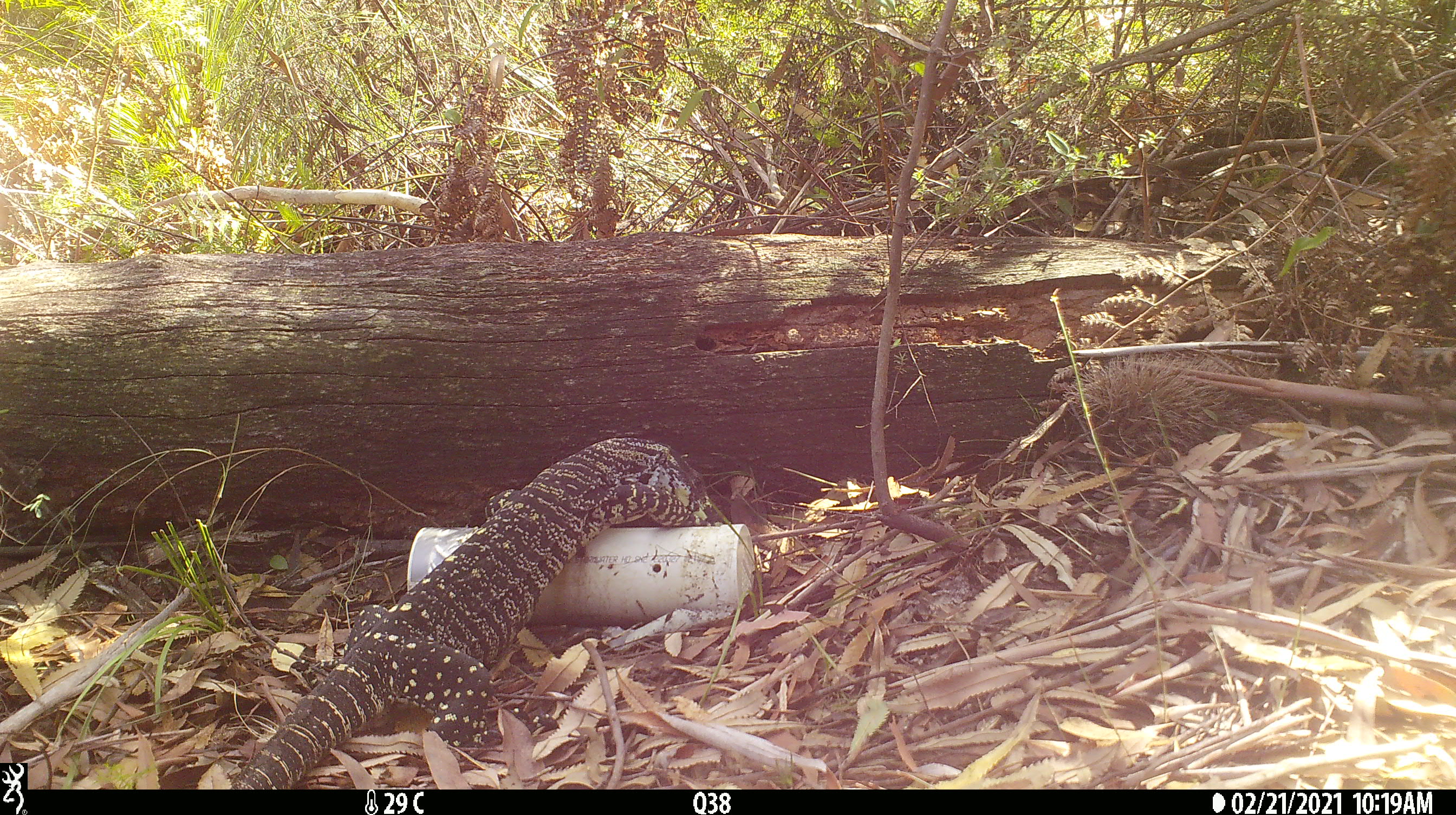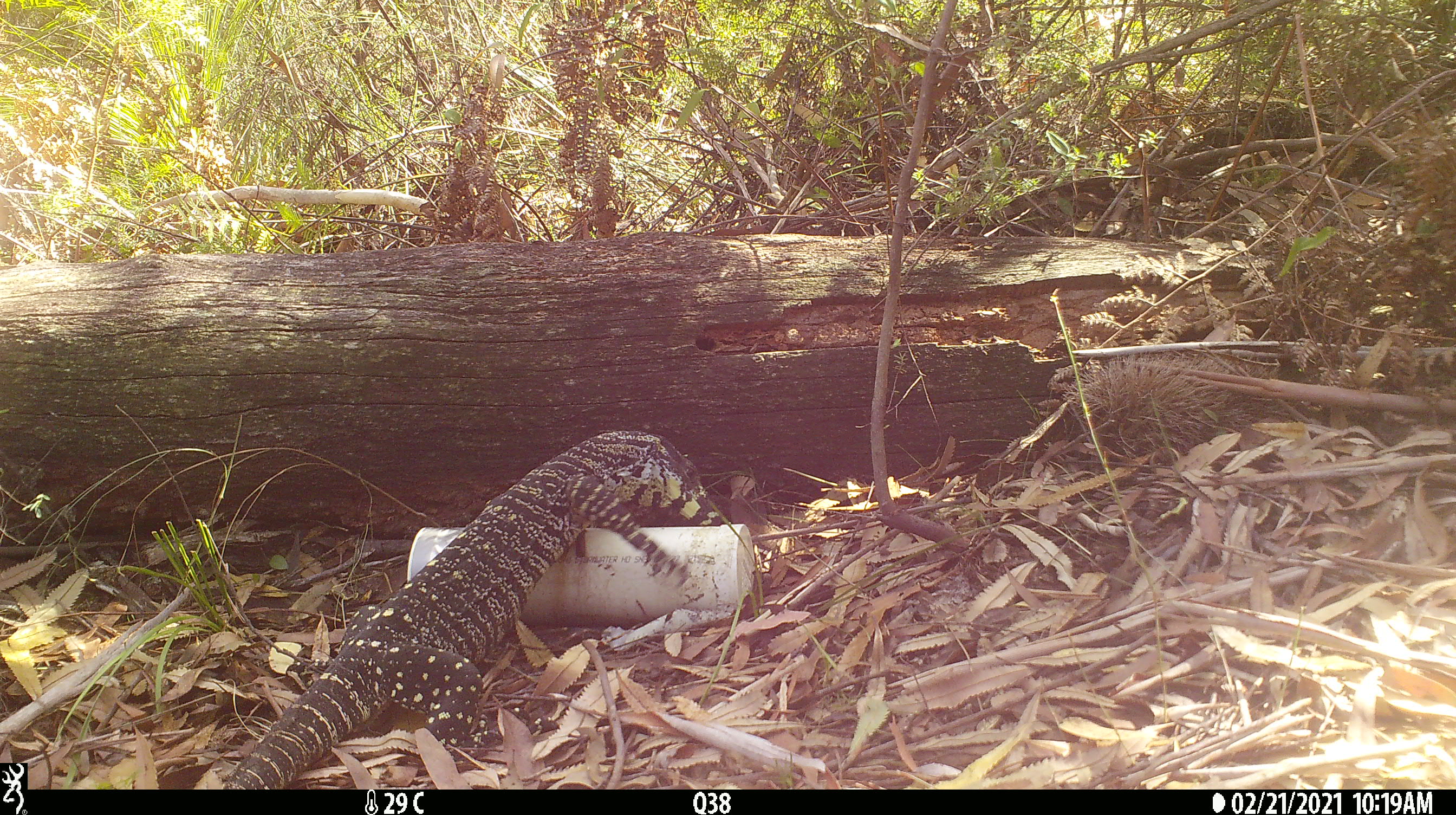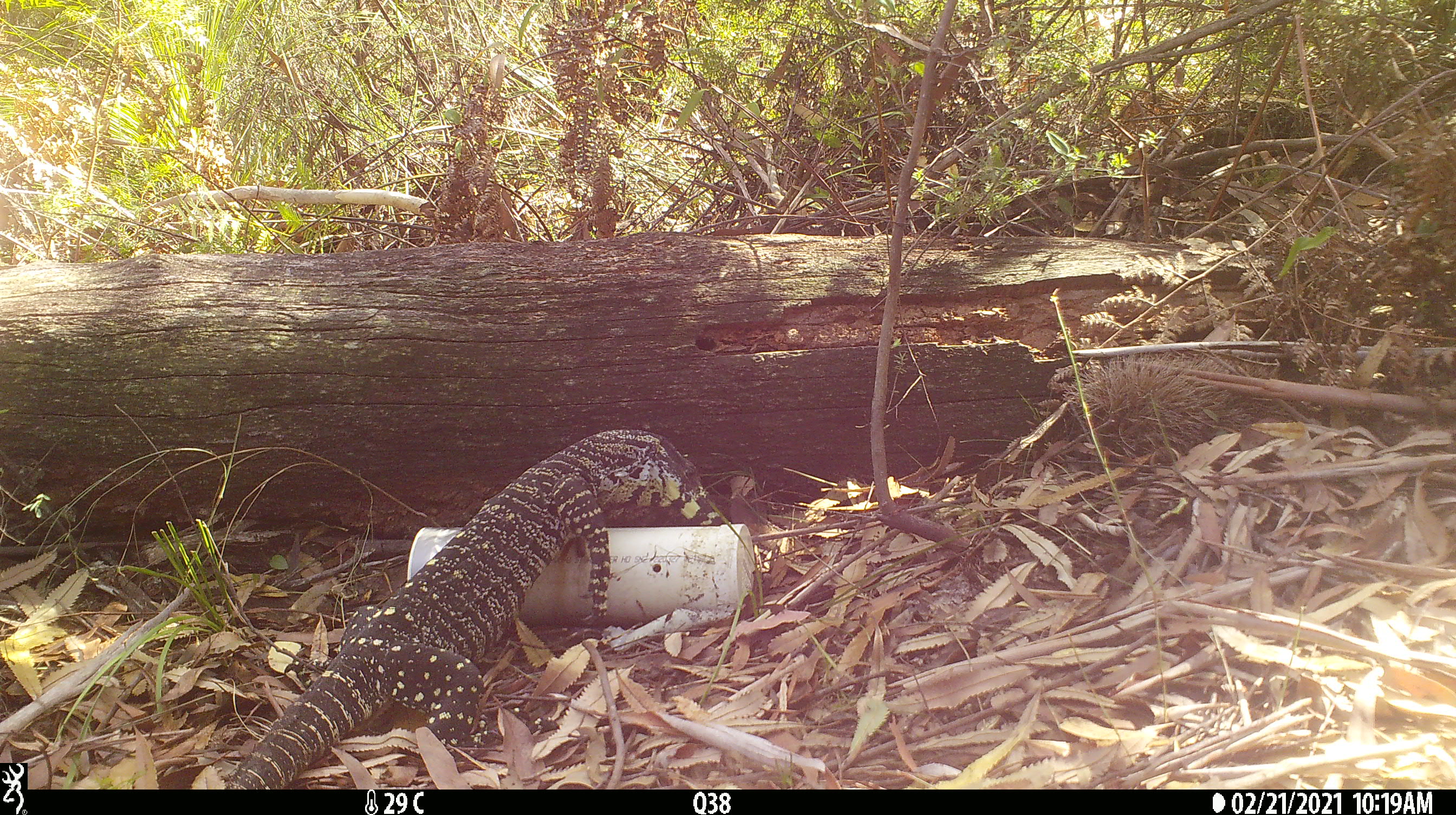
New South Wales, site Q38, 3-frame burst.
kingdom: Animalia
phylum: Chordata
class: Reptilia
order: Squamata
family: Varanidae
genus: Varanus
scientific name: Varanus varius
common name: lace monitor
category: goanna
Goanna (lace monitor) (Varanus varius).